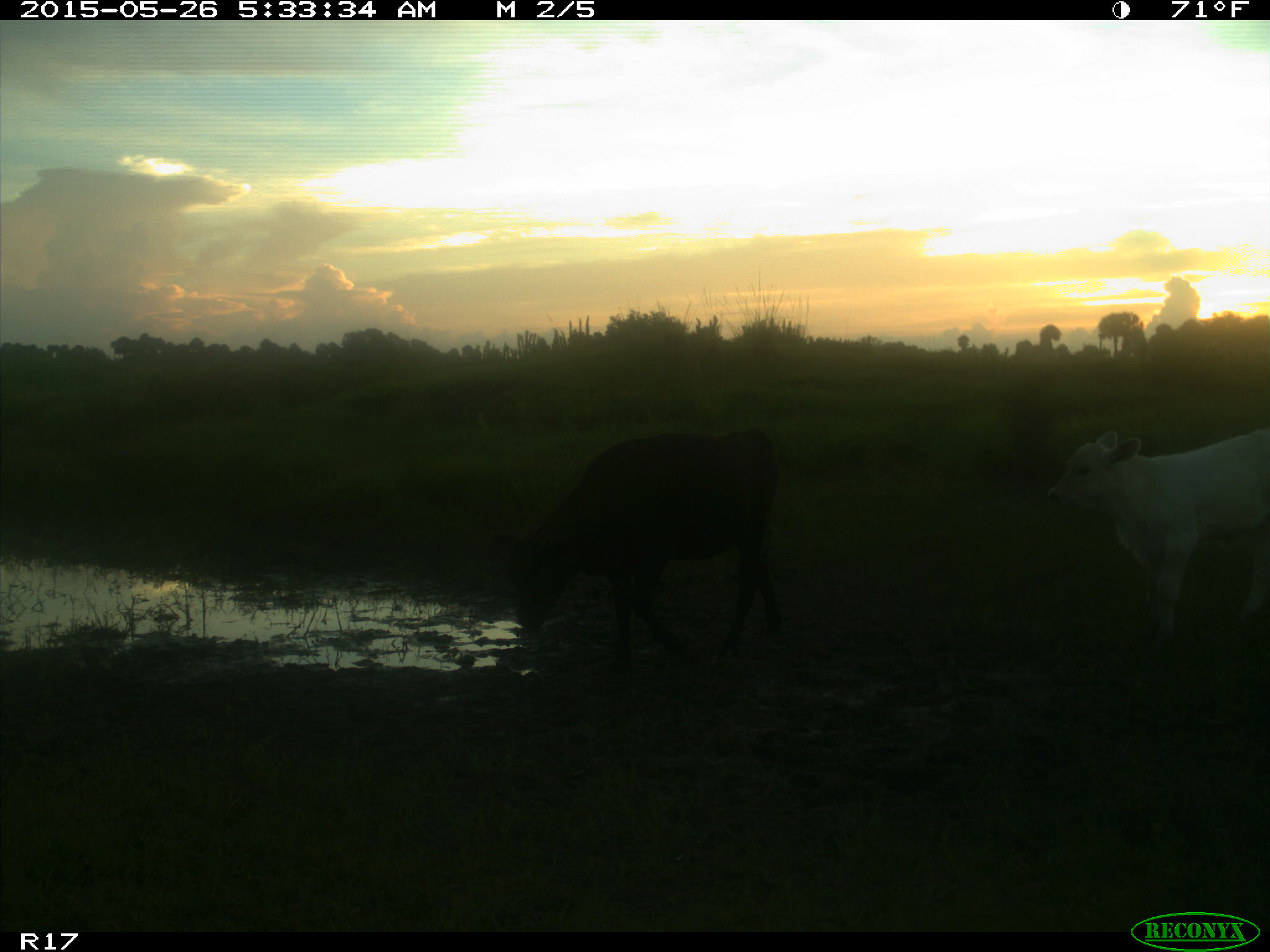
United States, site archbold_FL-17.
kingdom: Animalia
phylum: Chordata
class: Mammalia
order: Artiodactyla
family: Bovidae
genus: Bos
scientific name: Bos taurus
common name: domestic cow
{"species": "Bos taurus (domestic cow)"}